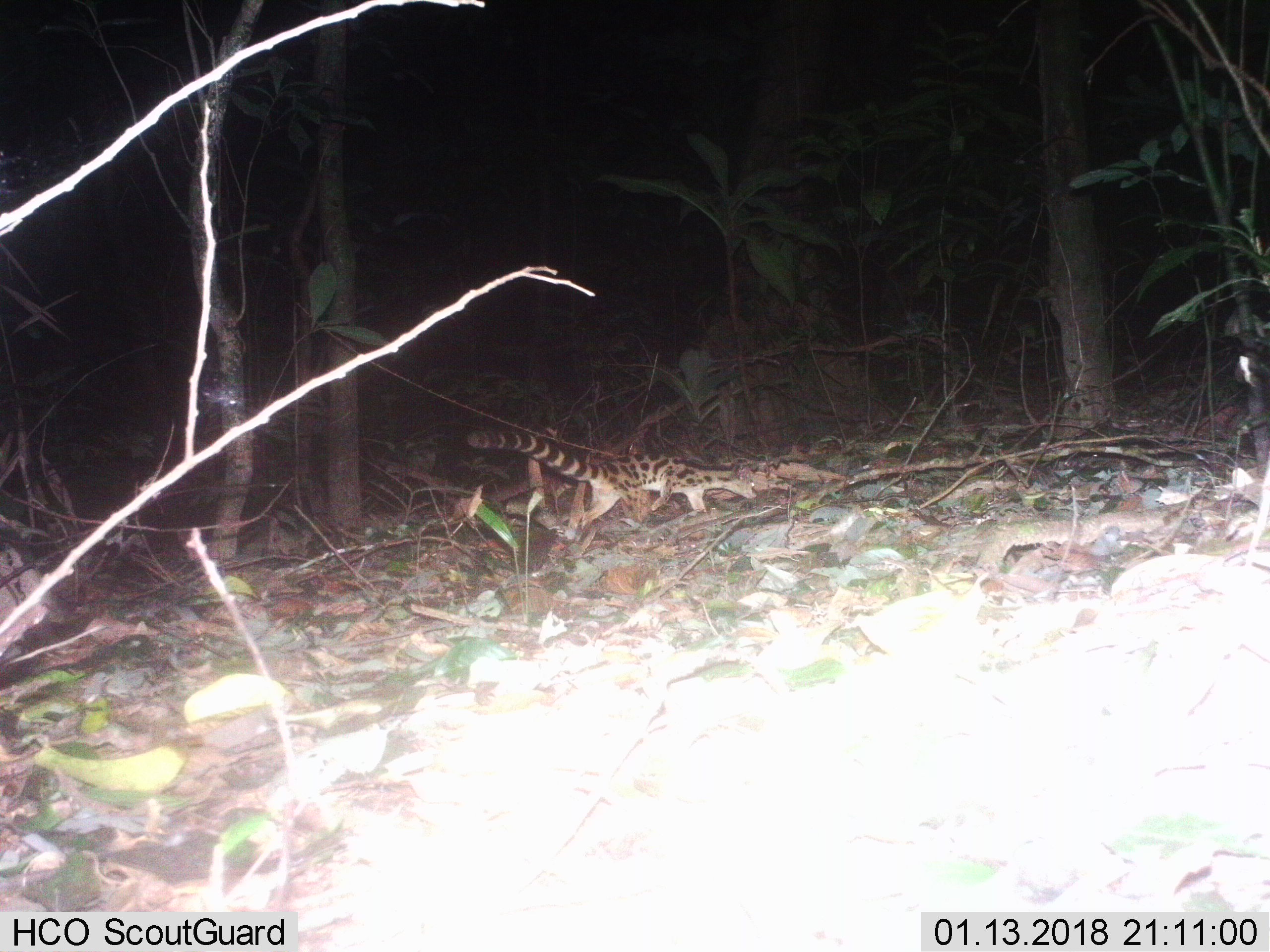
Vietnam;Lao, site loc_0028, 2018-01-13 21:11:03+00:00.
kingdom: Animalia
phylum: Chordata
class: Mammalia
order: Carnivora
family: Prionodontidae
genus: Prionodon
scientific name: Prionodon pardicolor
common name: spotted linsang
Spotted linsang (Prionodon pardicolor). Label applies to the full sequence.